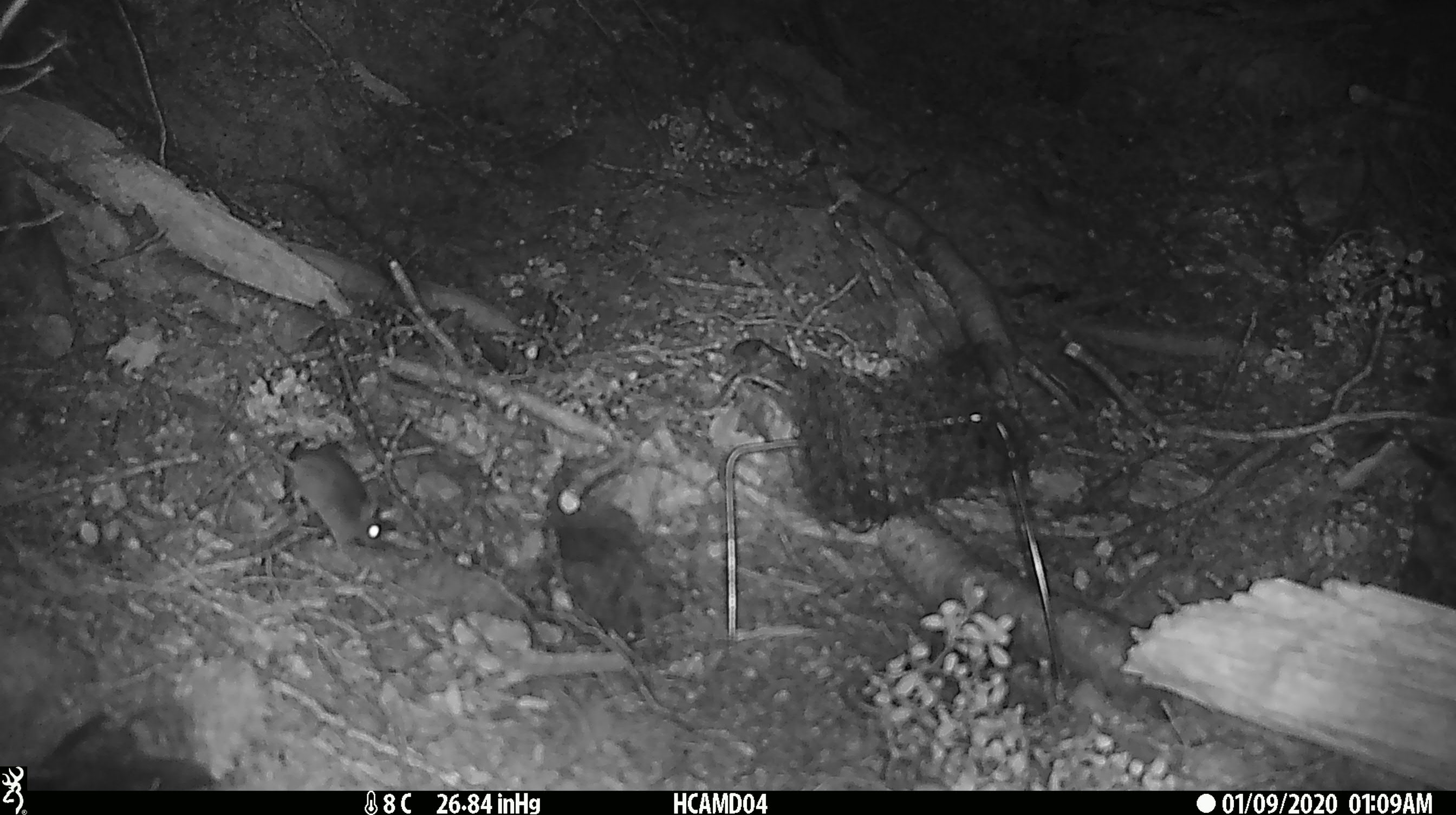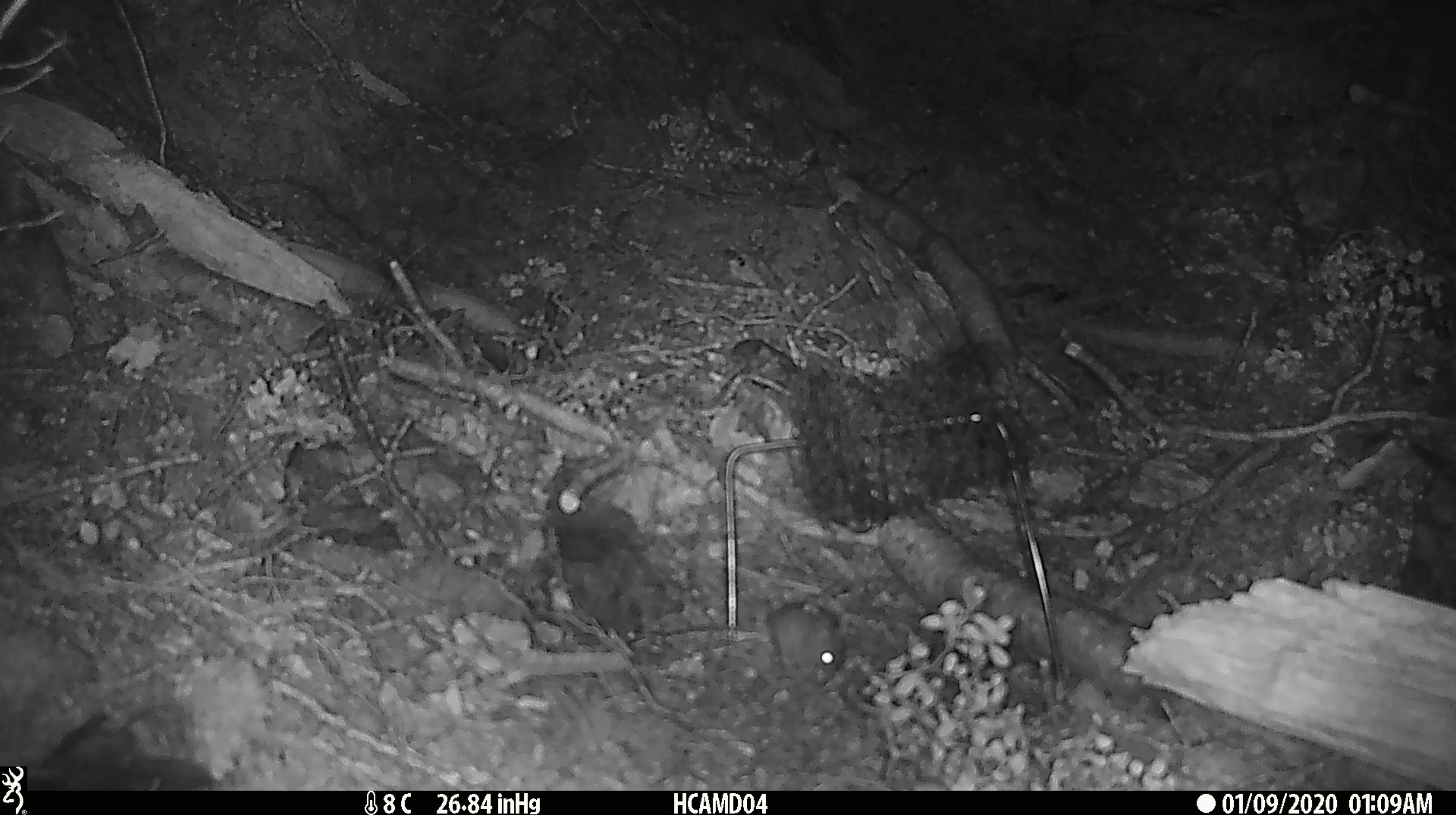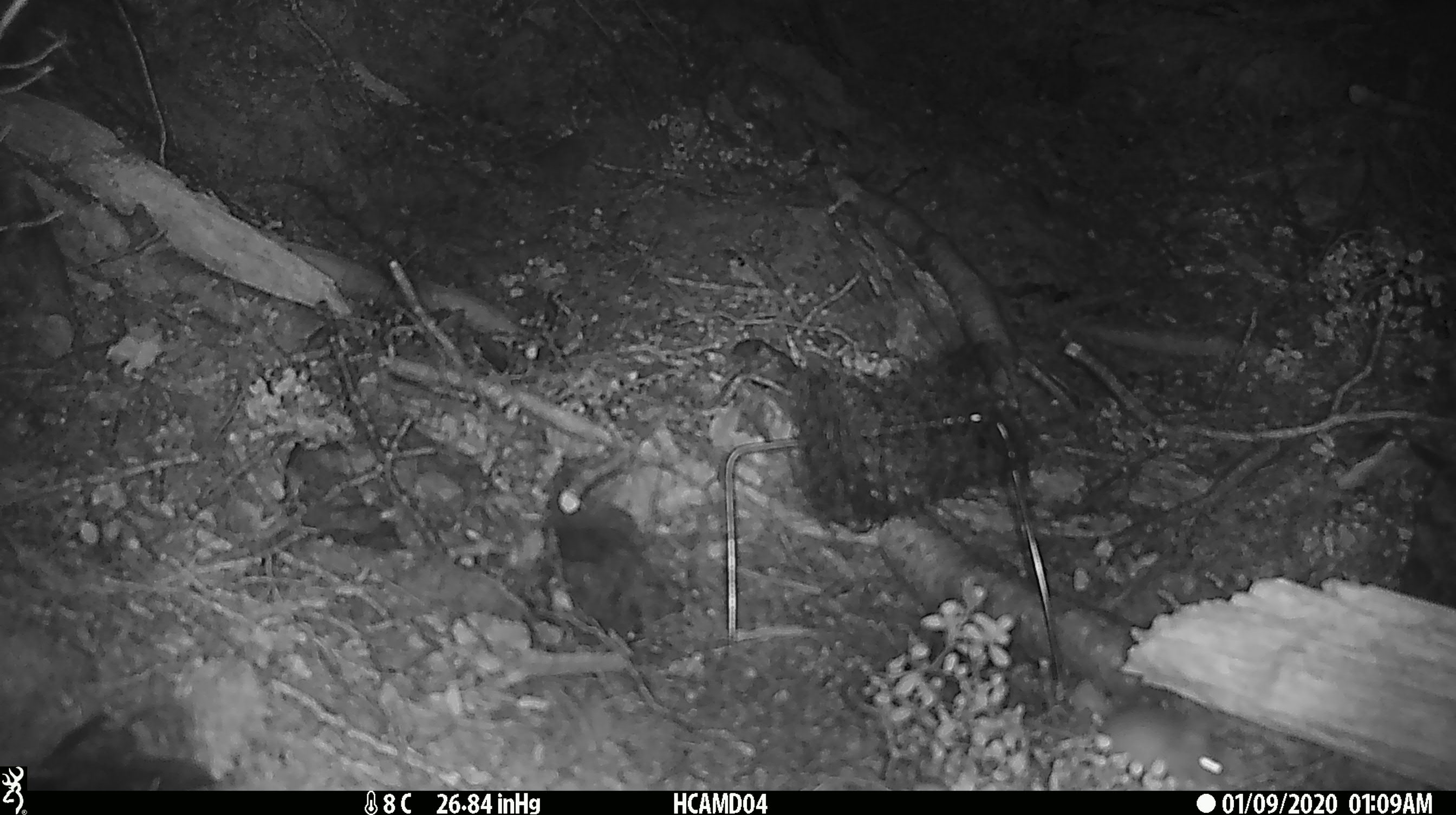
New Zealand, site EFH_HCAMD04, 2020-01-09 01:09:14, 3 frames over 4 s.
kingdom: Animalia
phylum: Chordata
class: Mammalia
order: Rodentia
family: Muridae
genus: Mus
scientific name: Mus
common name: mouse